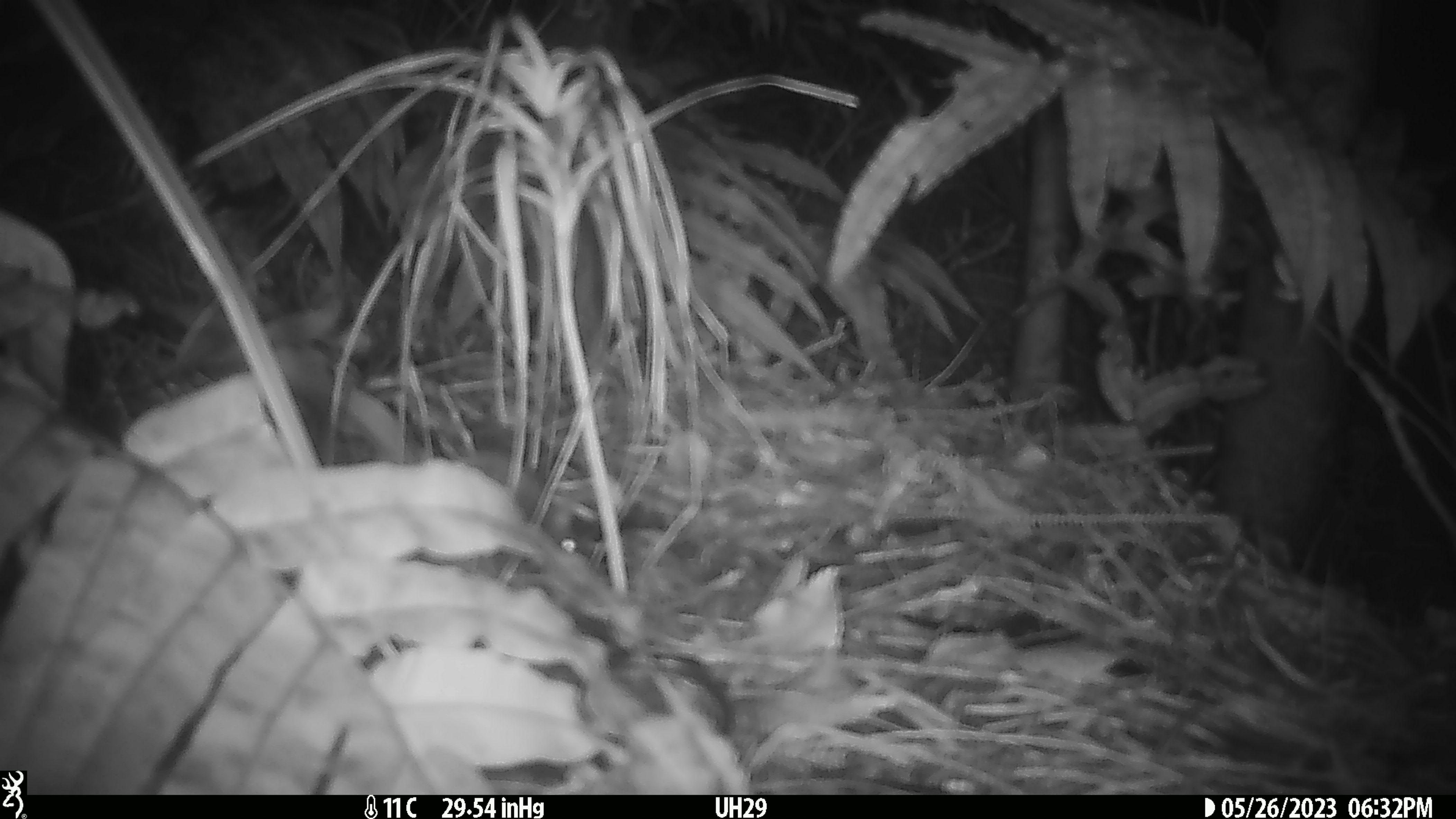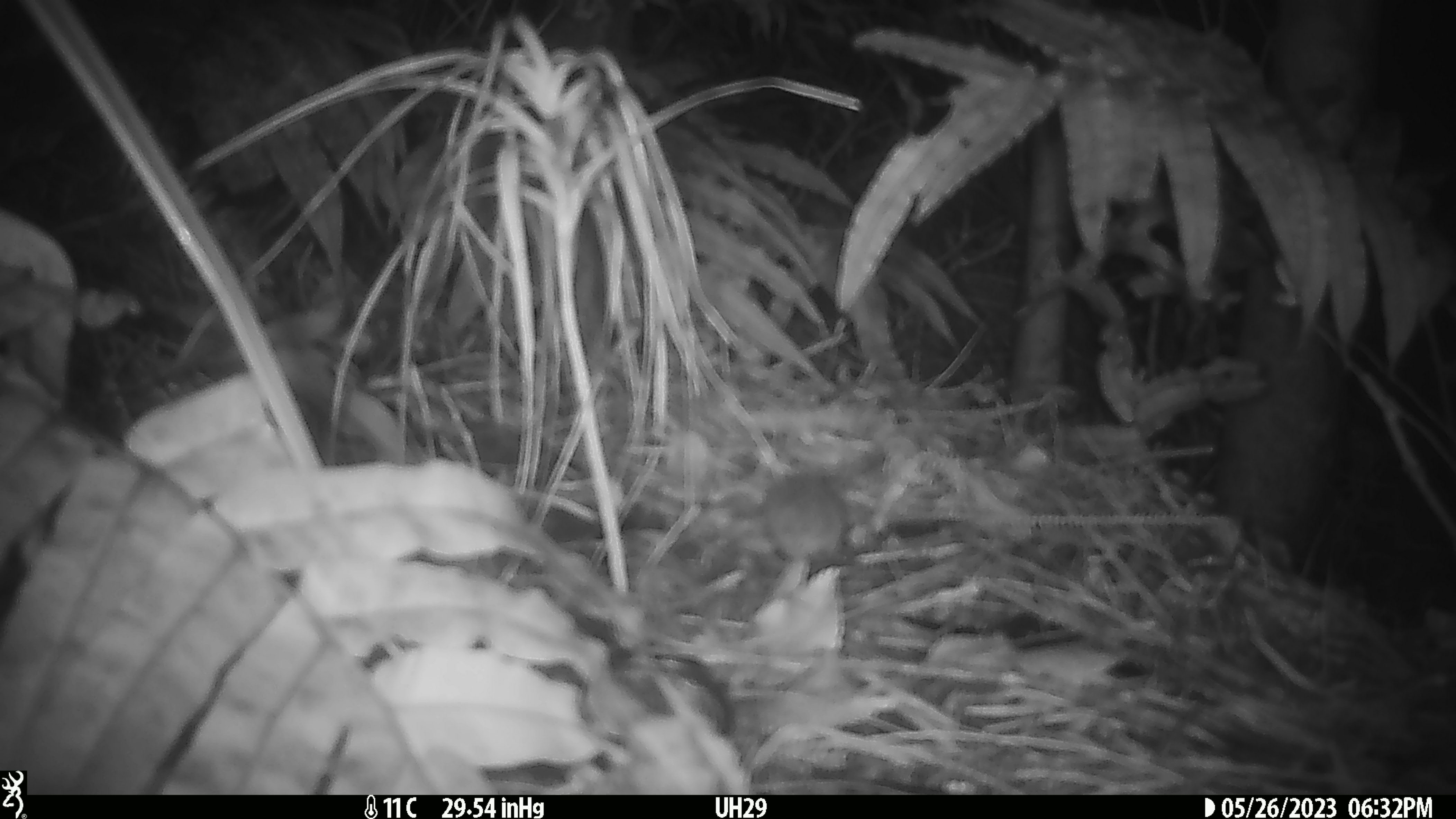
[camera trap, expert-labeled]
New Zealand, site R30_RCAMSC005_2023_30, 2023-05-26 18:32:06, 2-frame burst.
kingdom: Animalia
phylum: Chordata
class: Mammalia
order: Rodentia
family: Muridae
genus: Mus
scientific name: Mus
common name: mouse